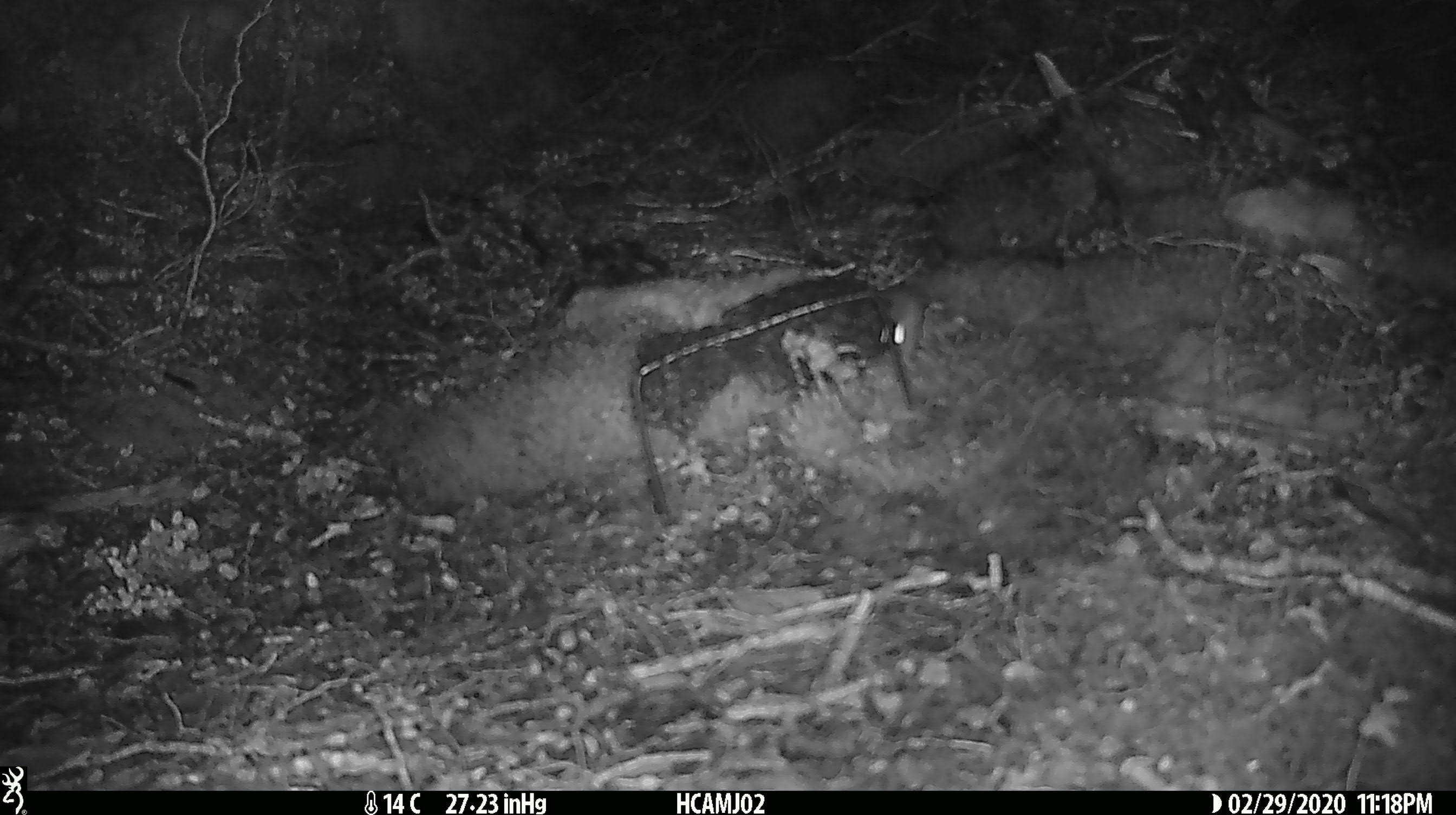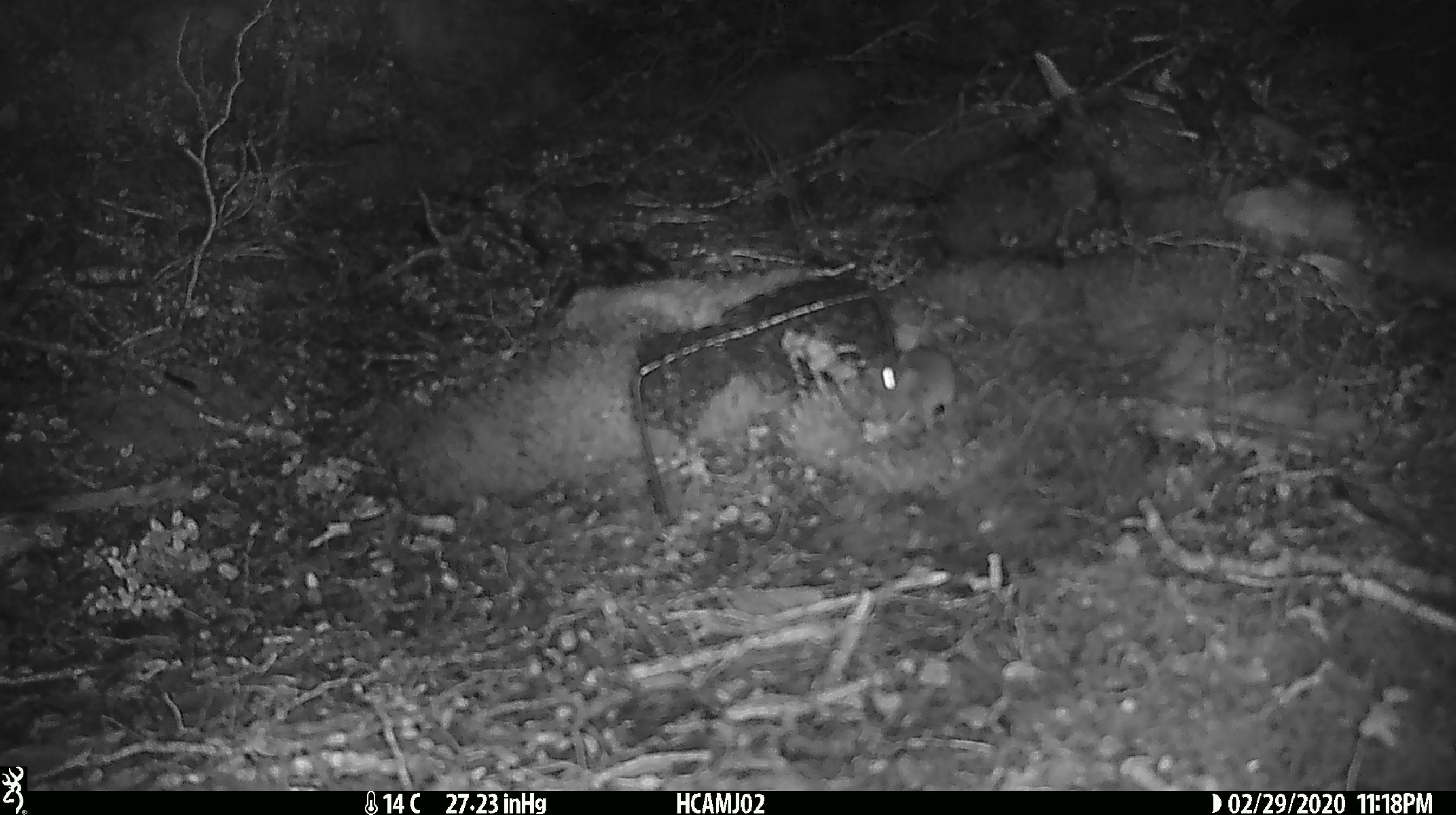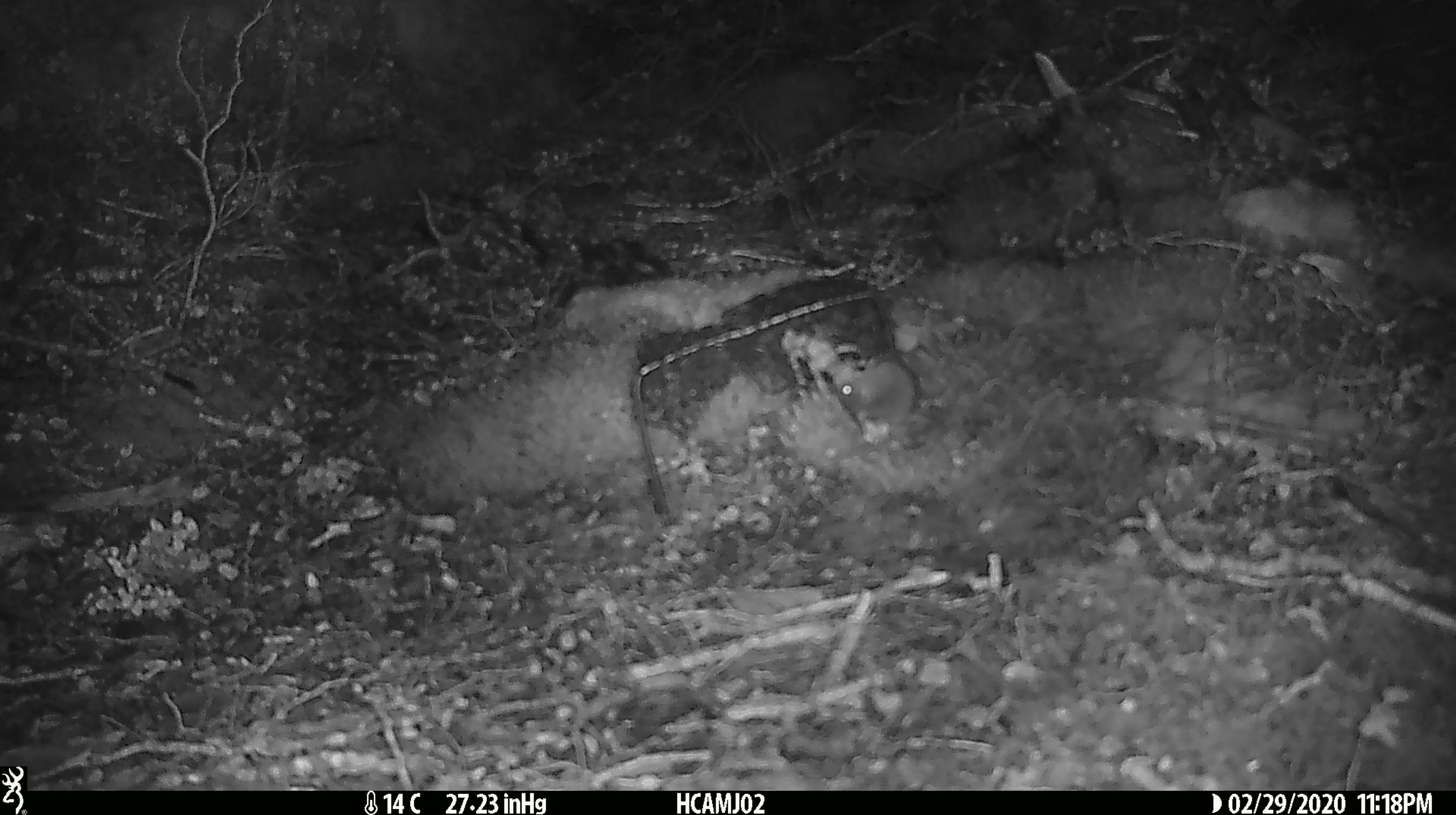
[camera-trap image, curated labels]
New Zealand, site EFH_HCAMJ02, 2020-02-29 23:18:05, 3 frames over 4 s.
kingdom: Animalia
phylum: Chordata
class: Mammalia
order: Rodentia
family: Muridae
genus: Mus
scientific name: Mus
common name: mouse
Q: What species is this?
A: Mouse (Mus).